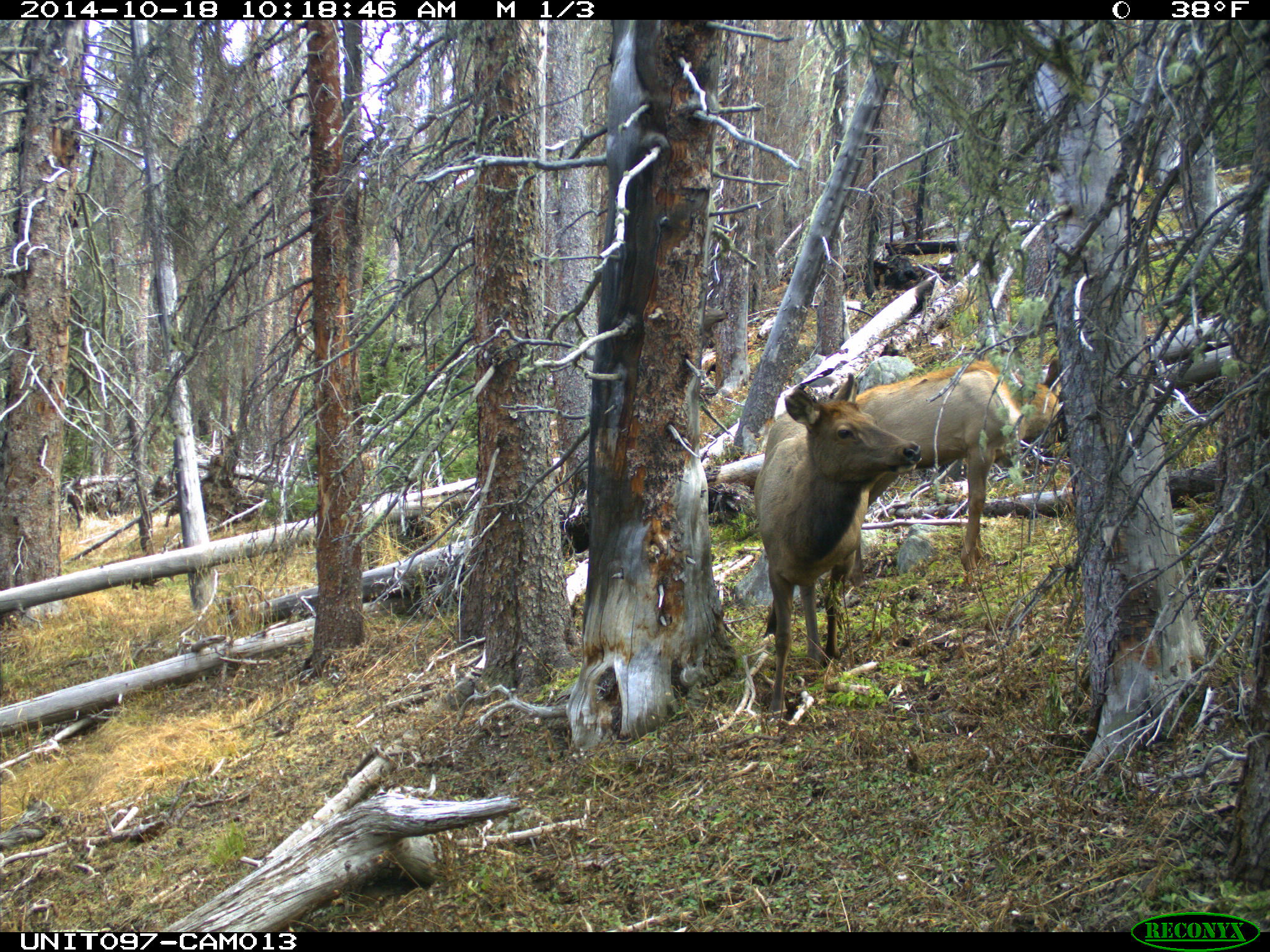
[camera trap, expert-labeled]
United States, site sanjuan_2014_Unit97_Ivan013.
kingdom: Animalia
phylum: Chordata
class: Mammalia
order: Artiodactyla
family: Cervidae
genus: Cervus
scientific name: Cervus elaphus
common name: red deer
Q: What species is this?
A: Cervus elaphus (red deer).